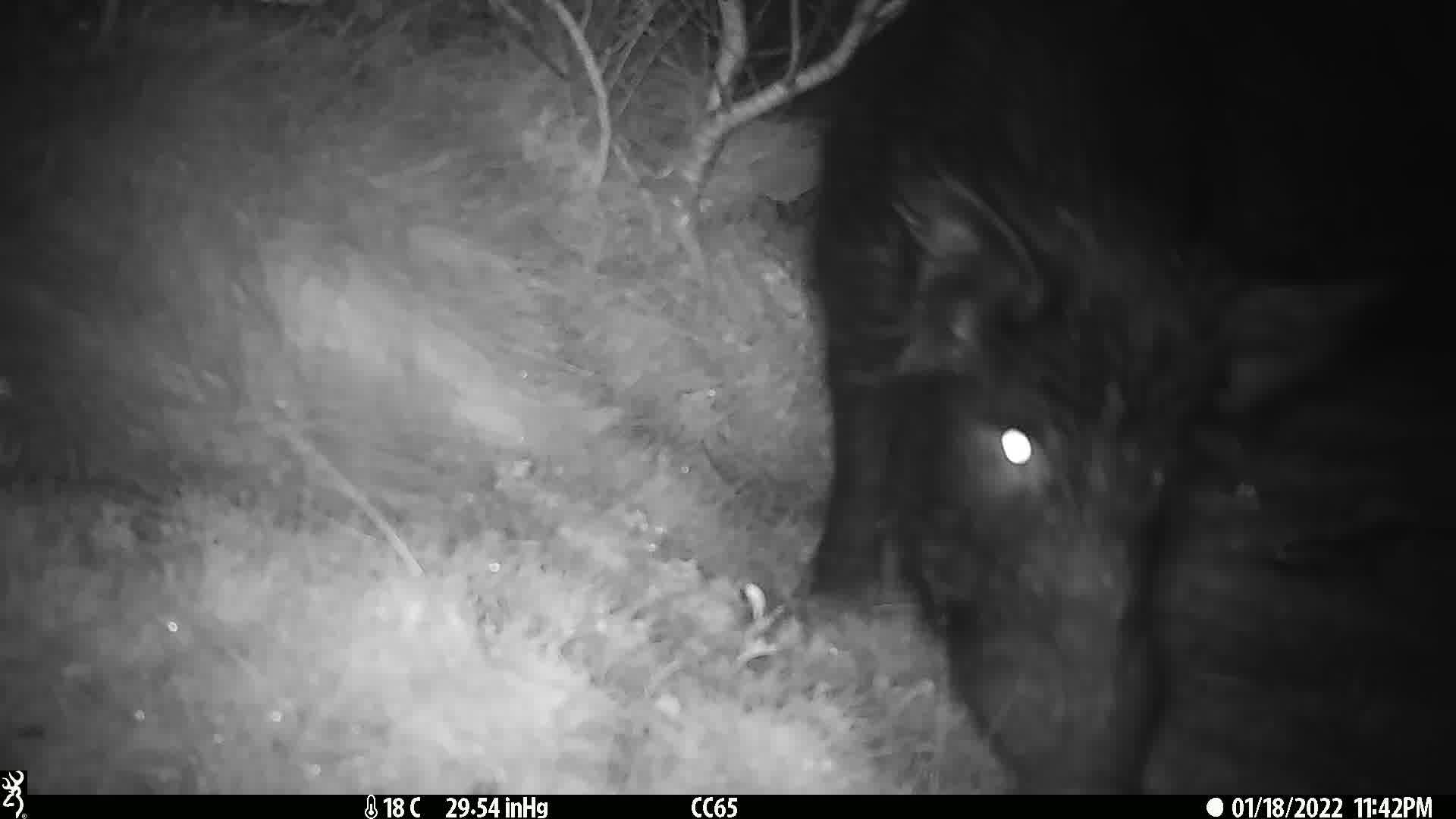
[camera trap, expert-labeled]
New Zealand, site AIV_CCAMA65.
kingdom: Animalia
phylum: Chordata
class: Mammalia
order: Artiodactyla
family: Suidae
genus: Sus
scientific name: Sus scrofa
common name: pig